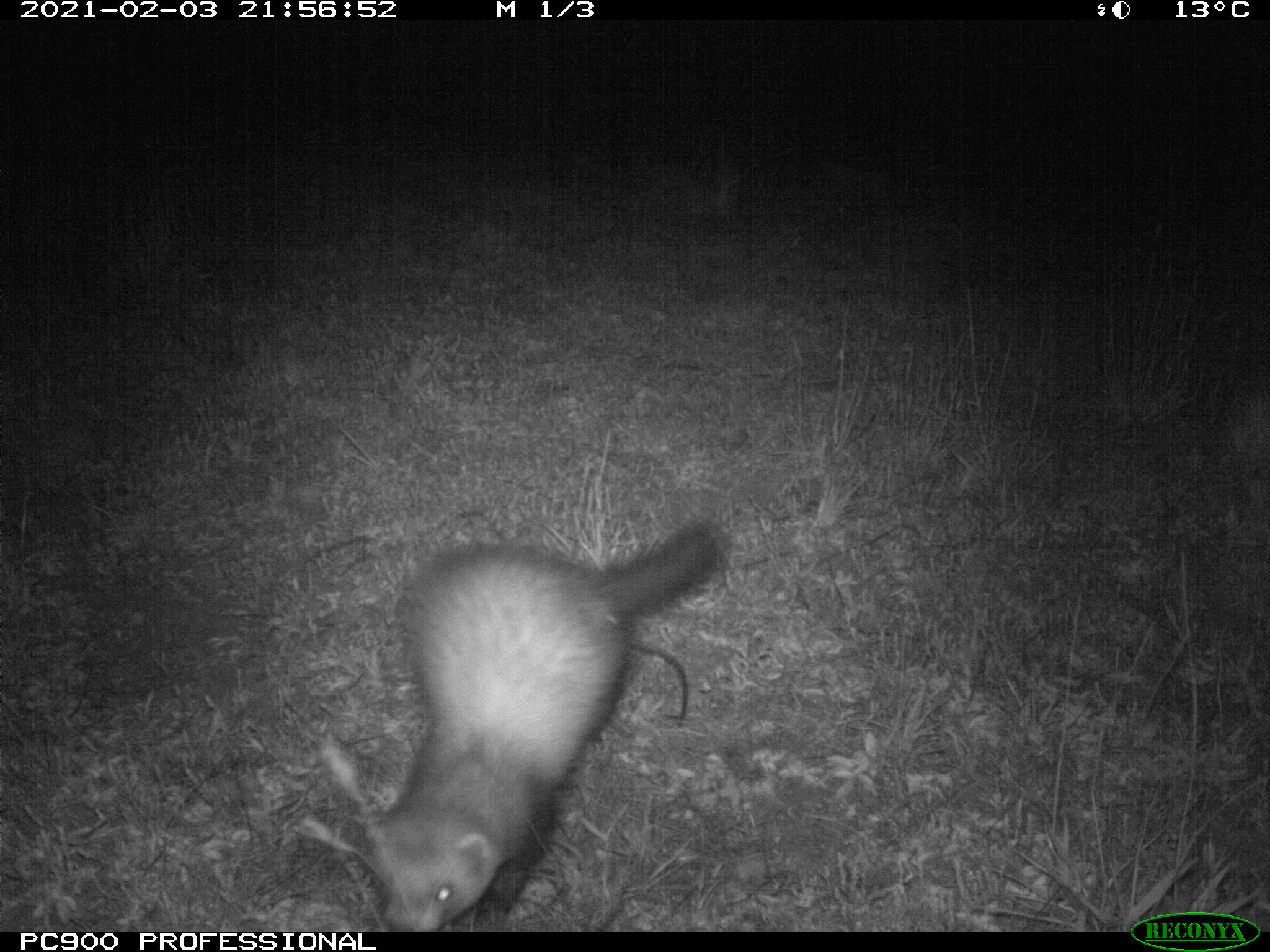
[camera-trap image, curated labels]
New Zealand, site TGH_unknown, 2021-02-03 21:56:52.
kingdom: Animalia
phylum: Chordata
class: Mammalia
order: Carnivora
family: Mustelidae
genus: Mustela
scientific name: Mustela furo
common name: ferret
Ferret (Mustela furo).